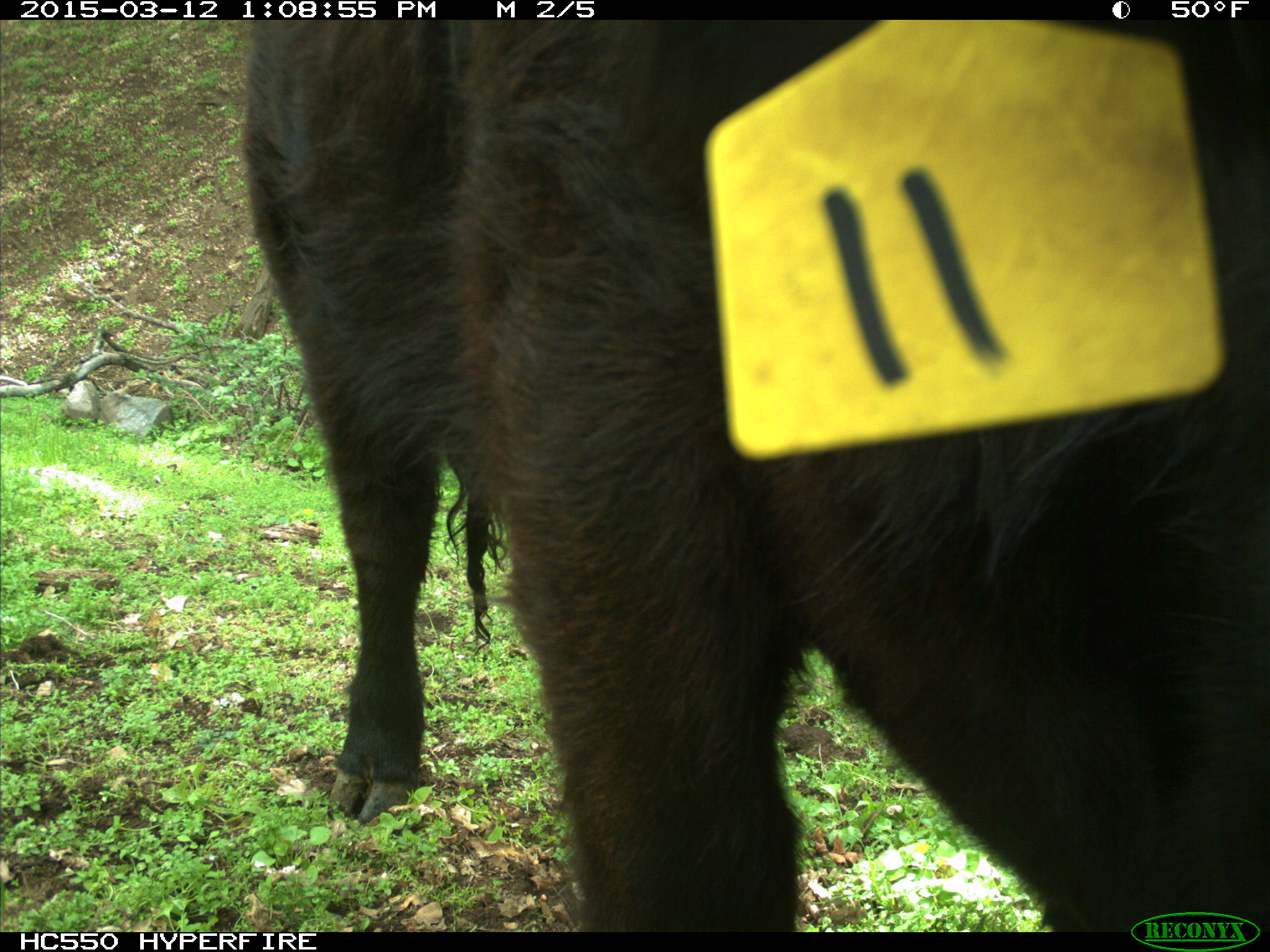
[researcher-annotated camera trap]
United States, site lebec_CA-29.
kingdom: Animalia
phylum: Chordata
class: Mammalia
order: Artiodactyla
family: Bovidae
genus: Bos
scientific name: Bos taurus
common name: domestic cow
Bos taurus (domestic cow).